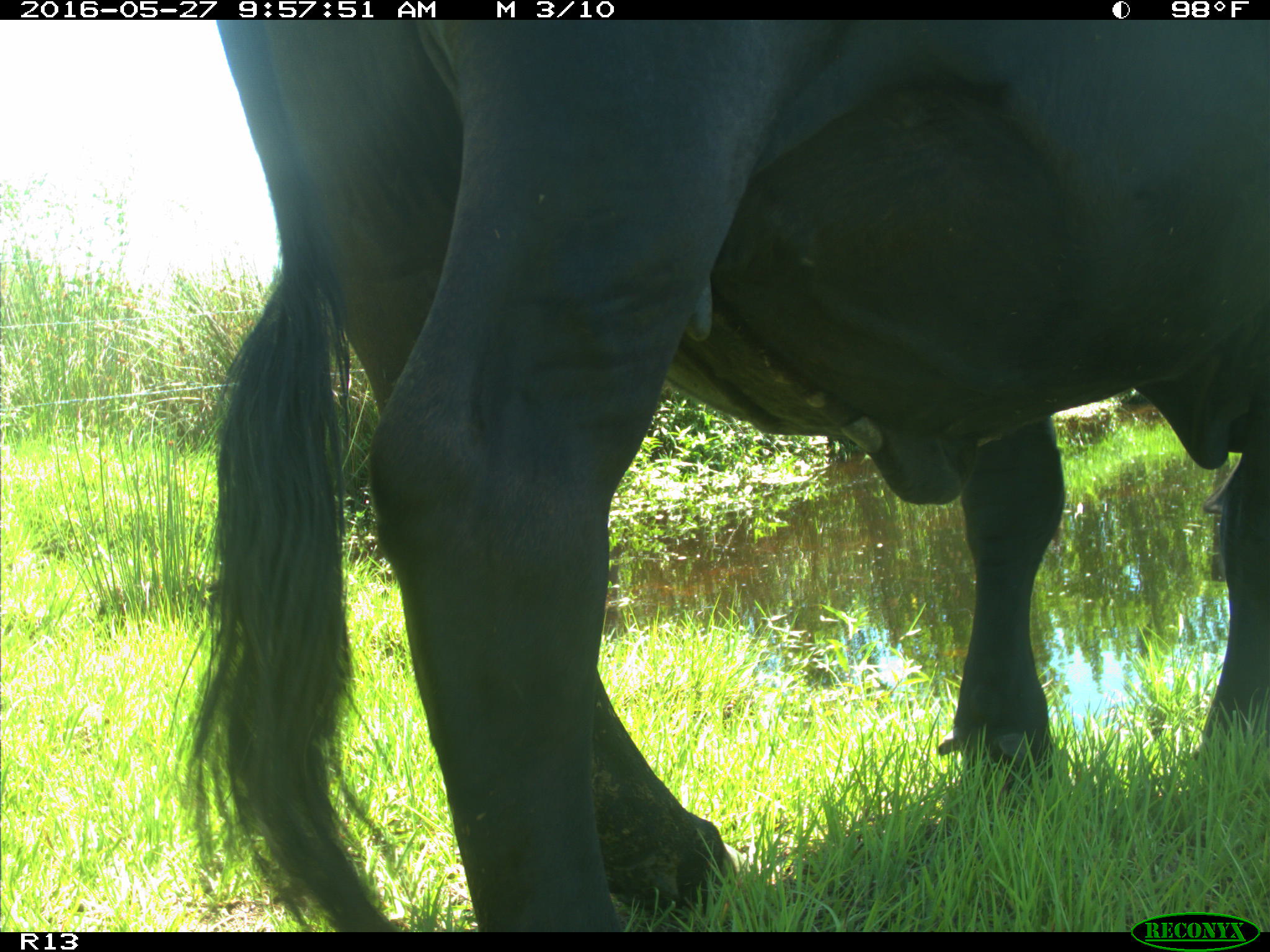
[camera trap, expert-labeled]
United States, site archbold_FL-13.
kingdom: Animalia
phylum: Chordata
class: Mammalia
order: Artiodactyla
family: Bovidae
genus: Bos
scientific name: Bos taurus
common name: domestic cow